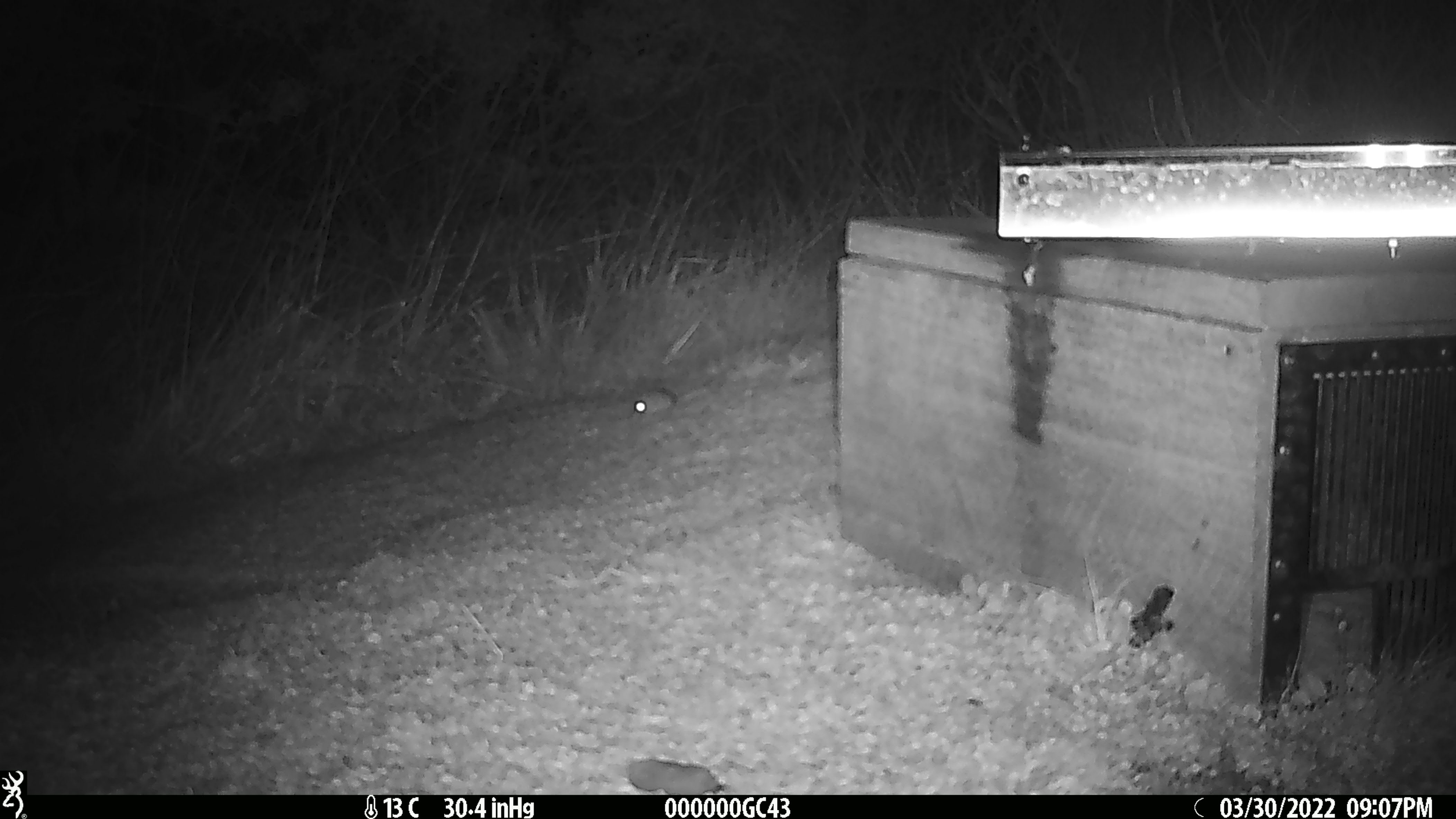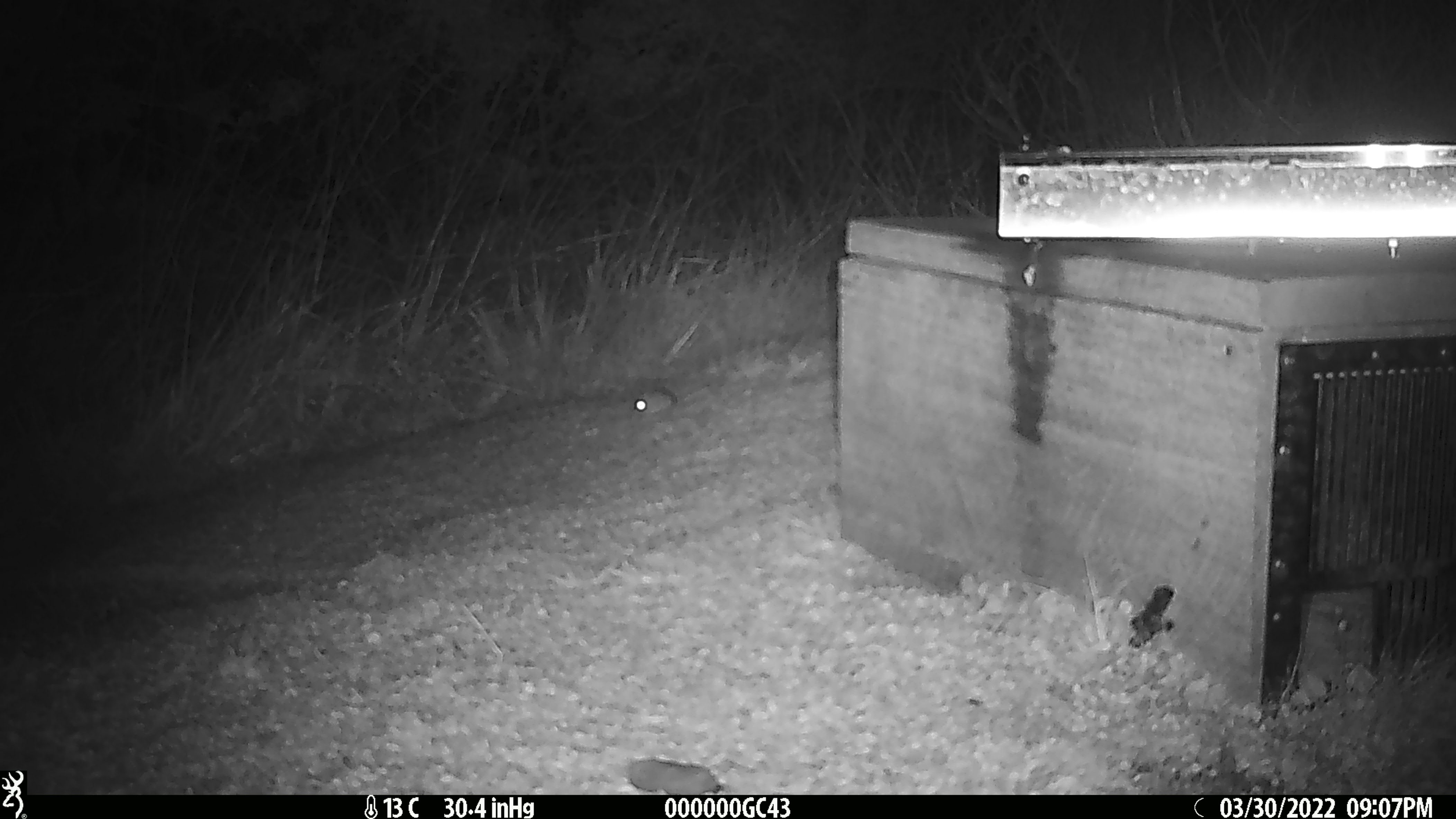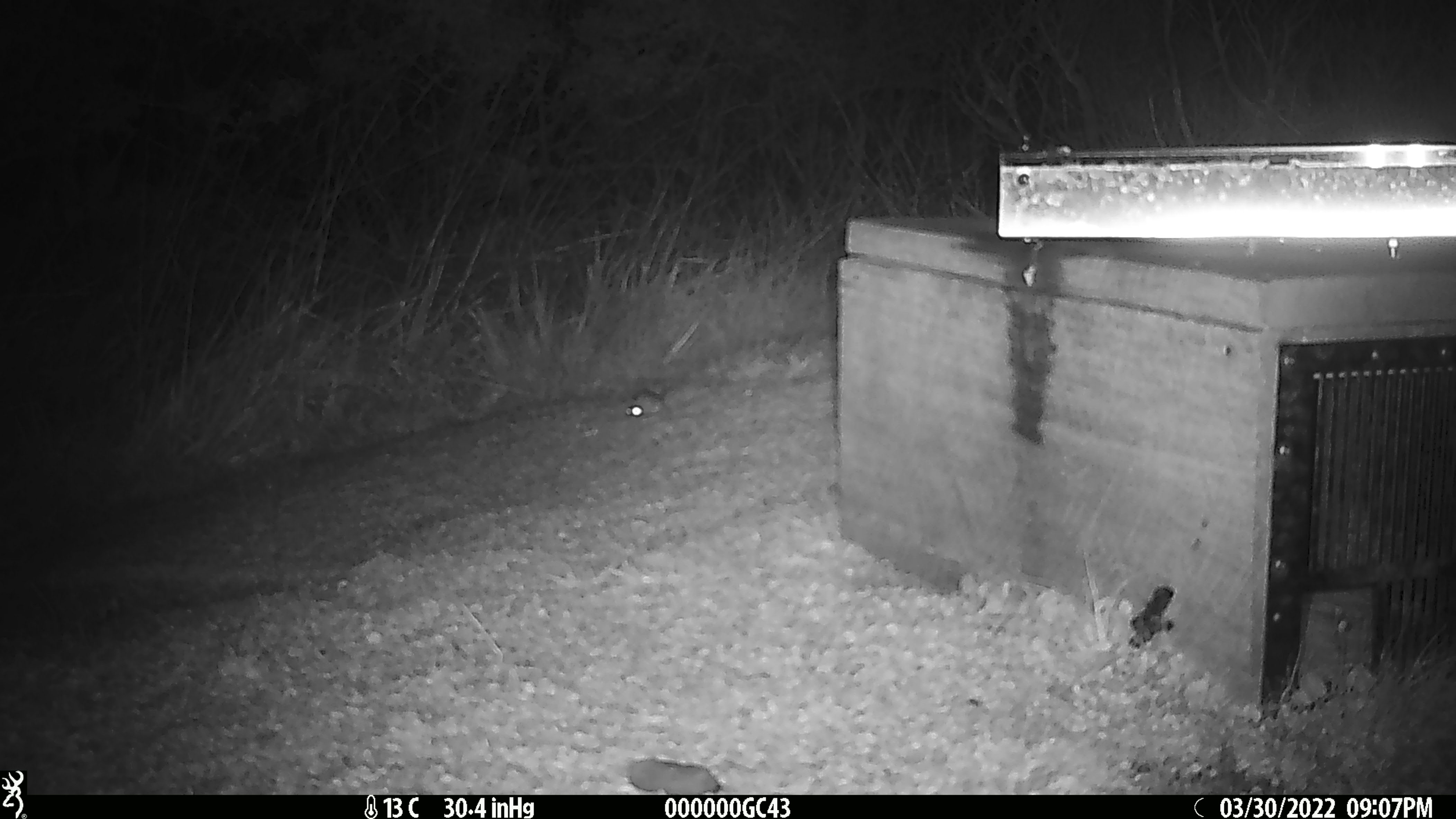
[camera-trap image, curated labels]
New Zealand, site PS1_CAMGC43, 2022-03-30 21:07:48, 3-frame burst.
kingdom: Animalia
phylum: Chordata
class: Mammalia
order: Rodentia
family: Muridae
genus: Mus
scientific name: Mus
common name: mouse